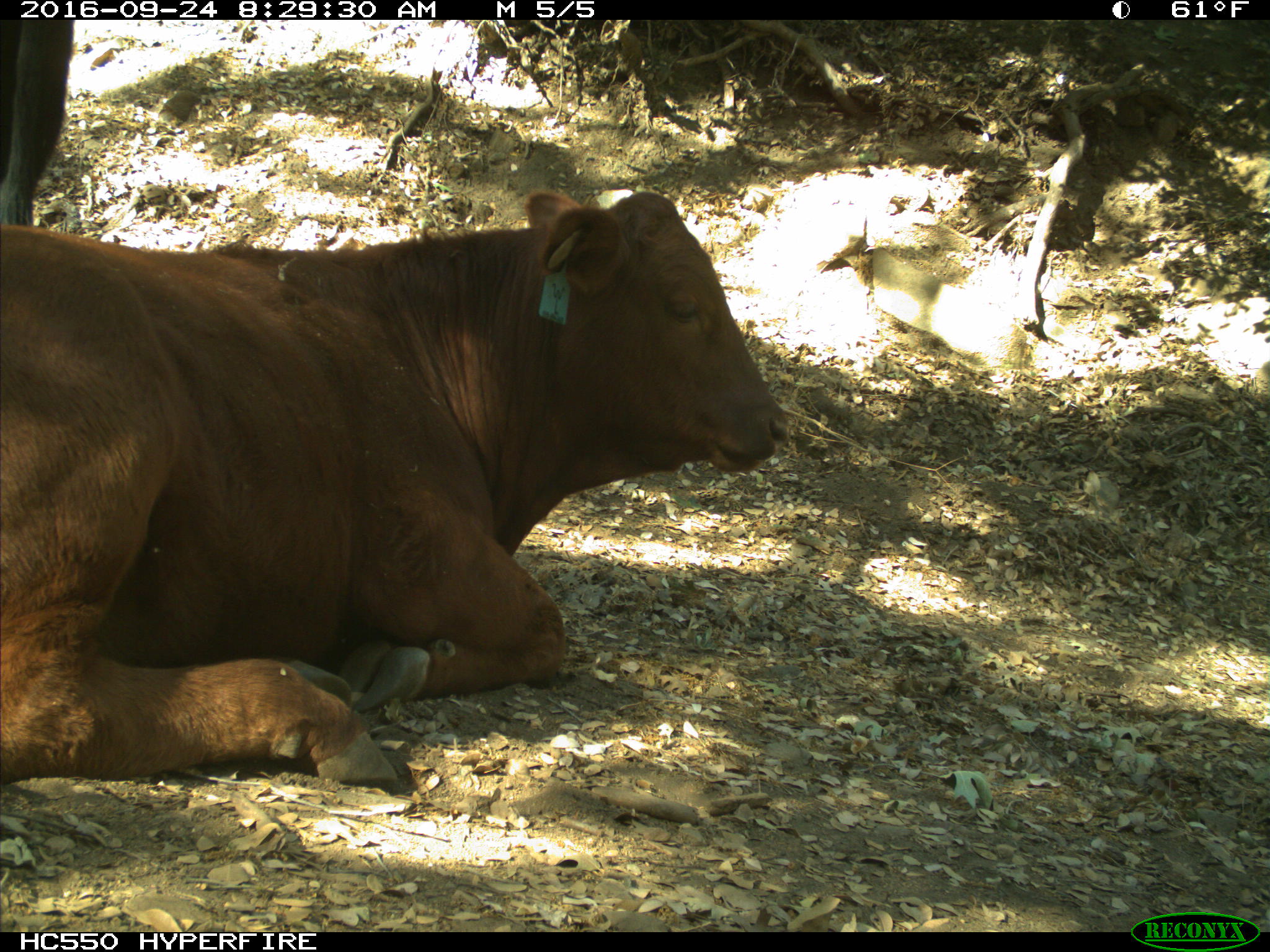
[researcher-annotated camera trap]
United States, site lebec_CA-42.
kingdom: Animalia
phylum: Chordata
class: Mammalia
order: Artiodactyla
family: Bovidae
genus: Bos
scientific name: Bos taurus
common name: domestic cow